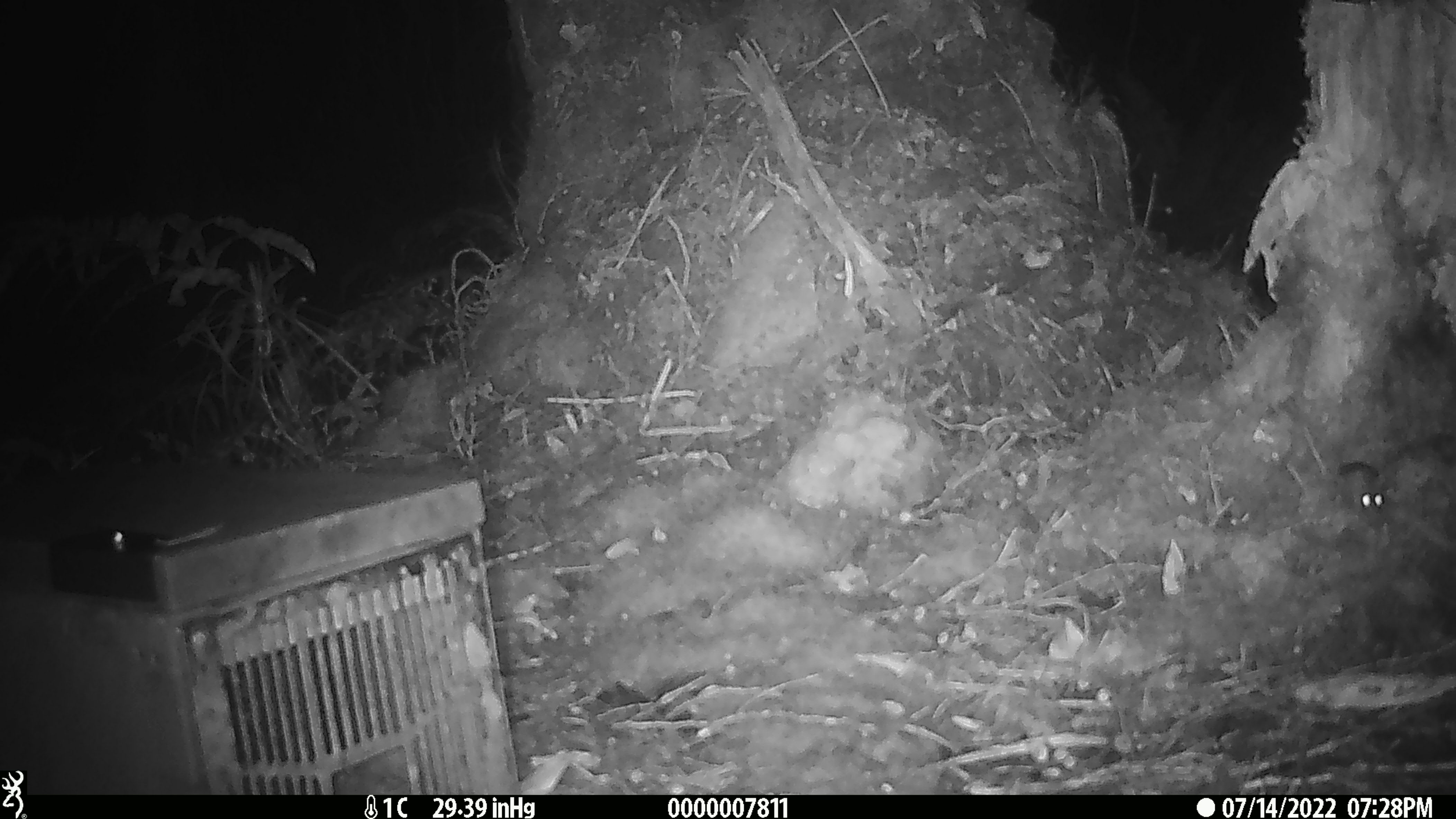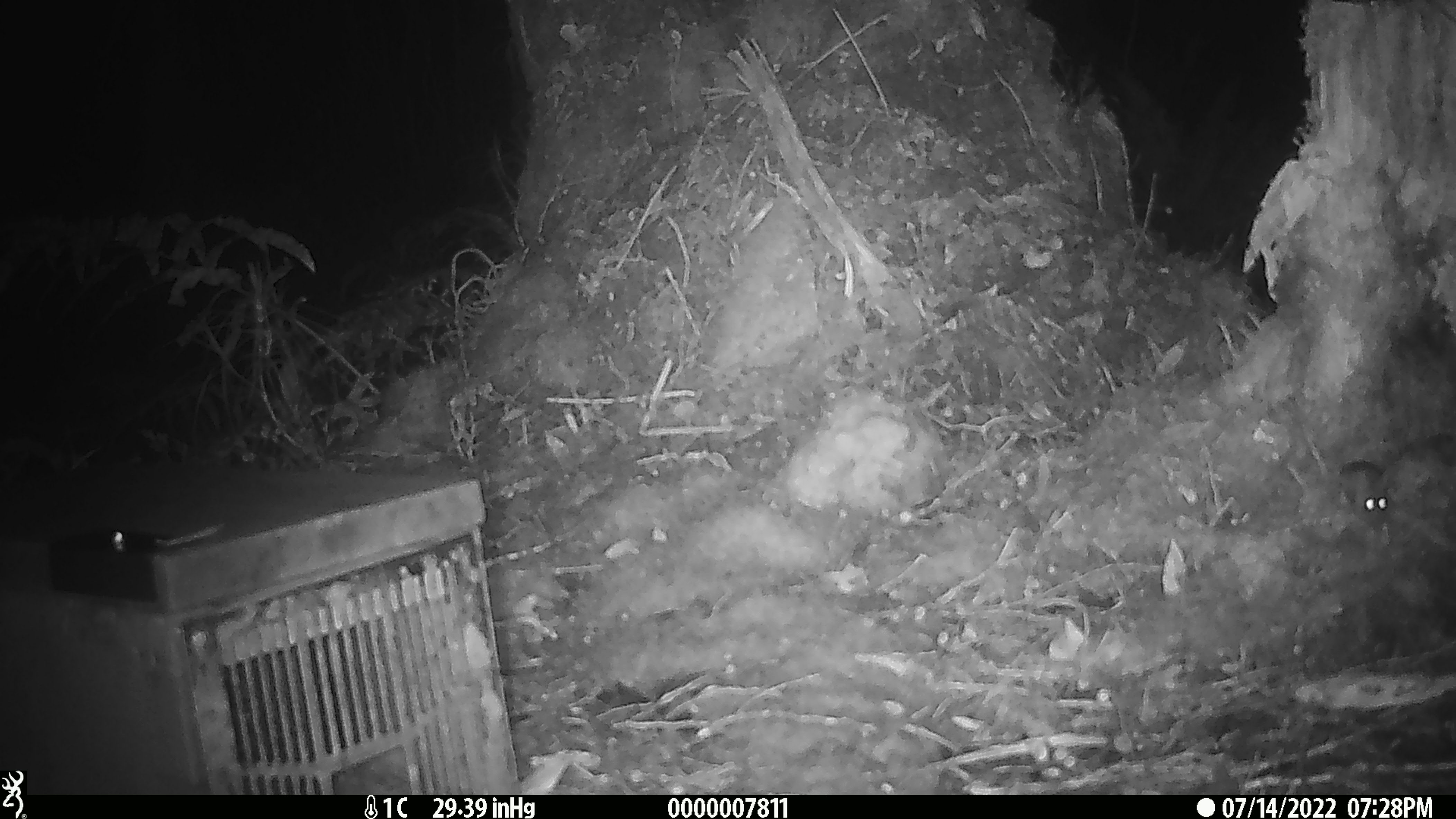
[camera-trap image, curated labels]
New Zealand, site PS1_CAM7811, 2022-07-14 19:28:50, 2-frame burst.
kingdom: Animalia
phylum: Chordata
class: Mammalia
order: Rodentia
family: Muridae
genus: Mus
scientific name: Mus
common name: mouse